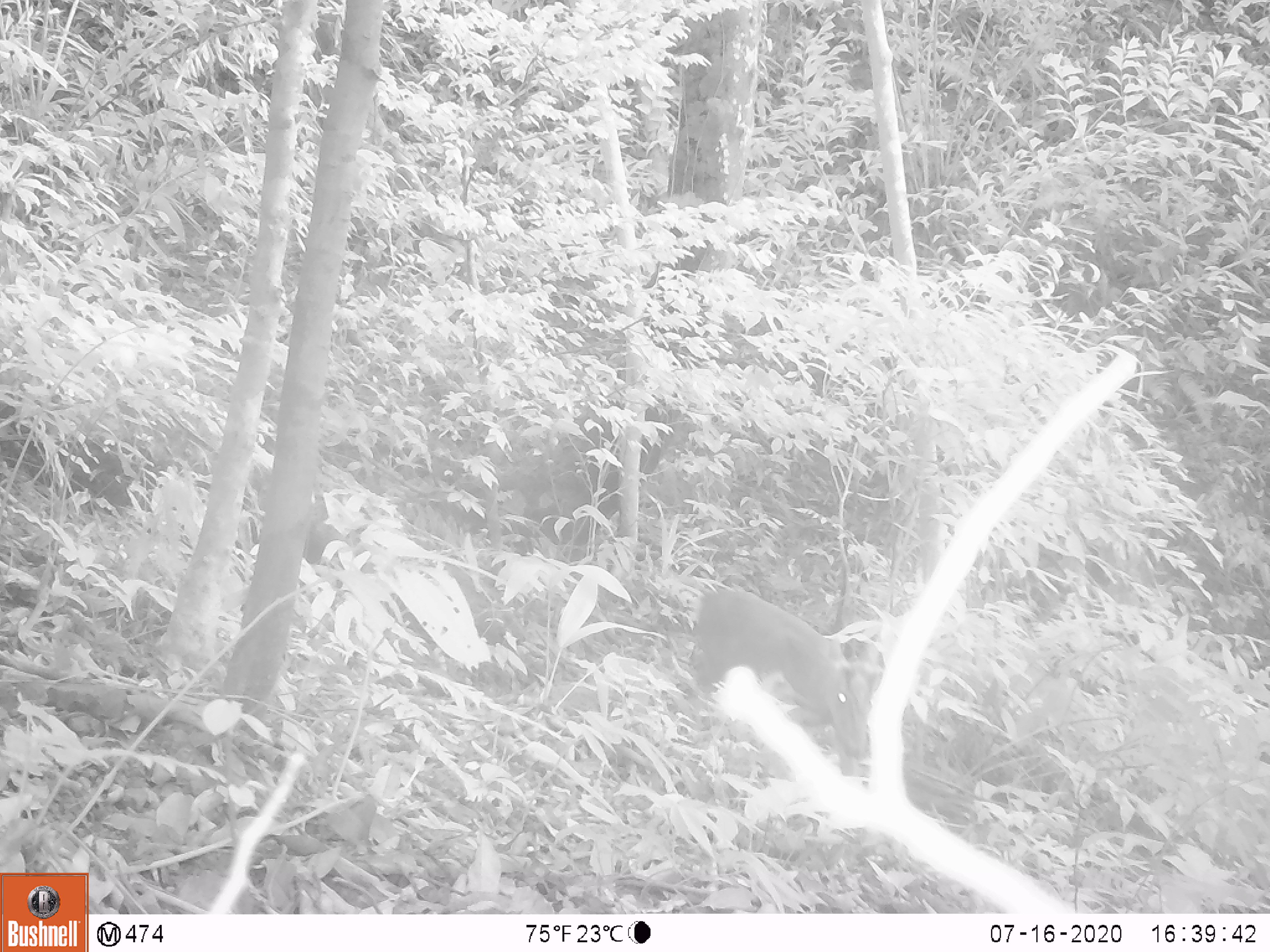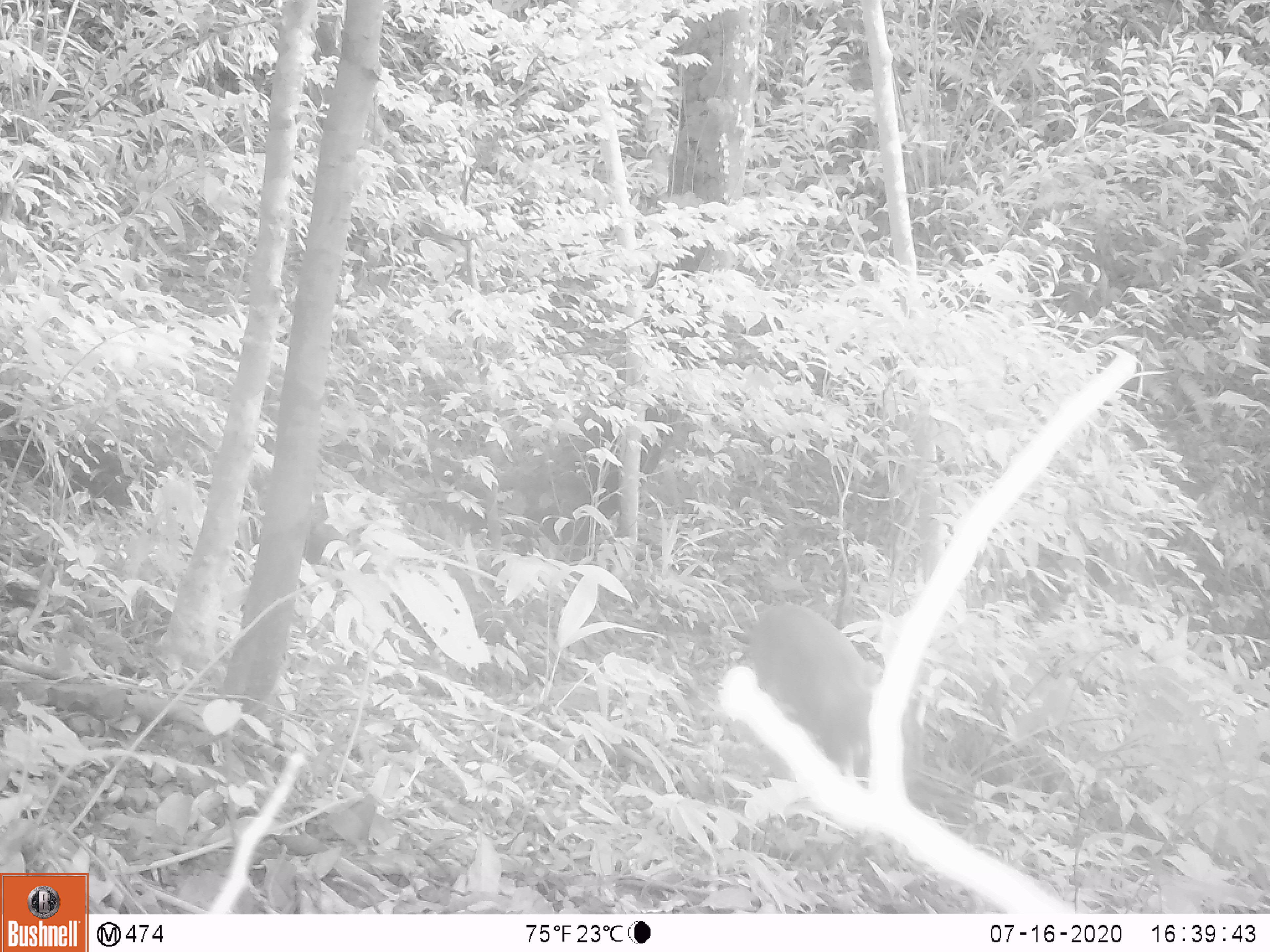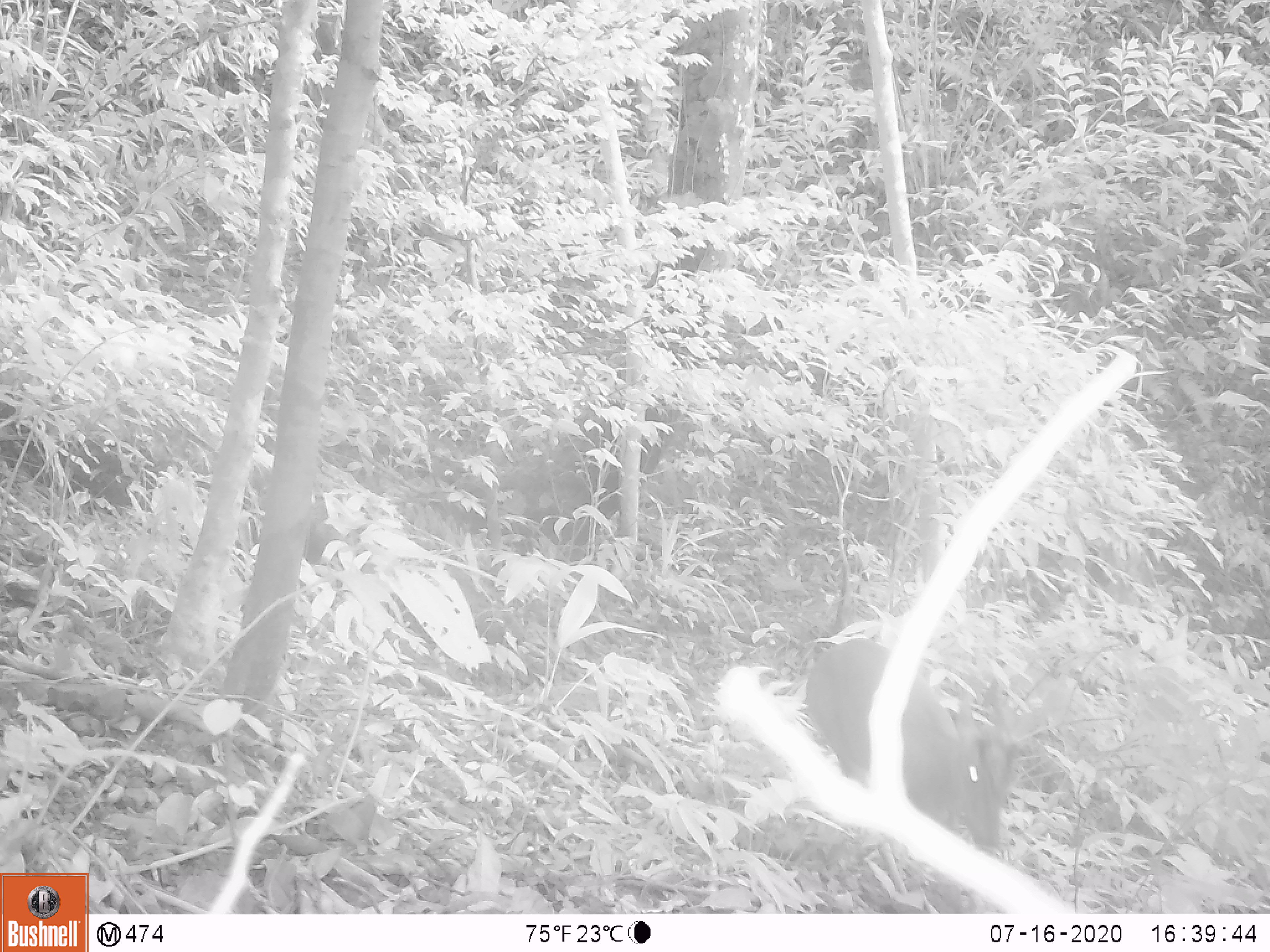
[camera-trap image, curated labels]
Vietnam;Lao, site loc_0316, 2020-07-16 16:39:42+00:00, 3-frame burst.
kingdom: Animalia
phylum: Chordata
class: Mammalia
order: Artiodactyla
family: Cervidae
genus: Muntiacus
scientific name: Muntiacus rooseveltorum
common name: roosevelt's muntjac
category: roosevelts muntjac group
Roosevelts muntjac group (roosevelt's muntjac) (Muntiacus rooseveltorum). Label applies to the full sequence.